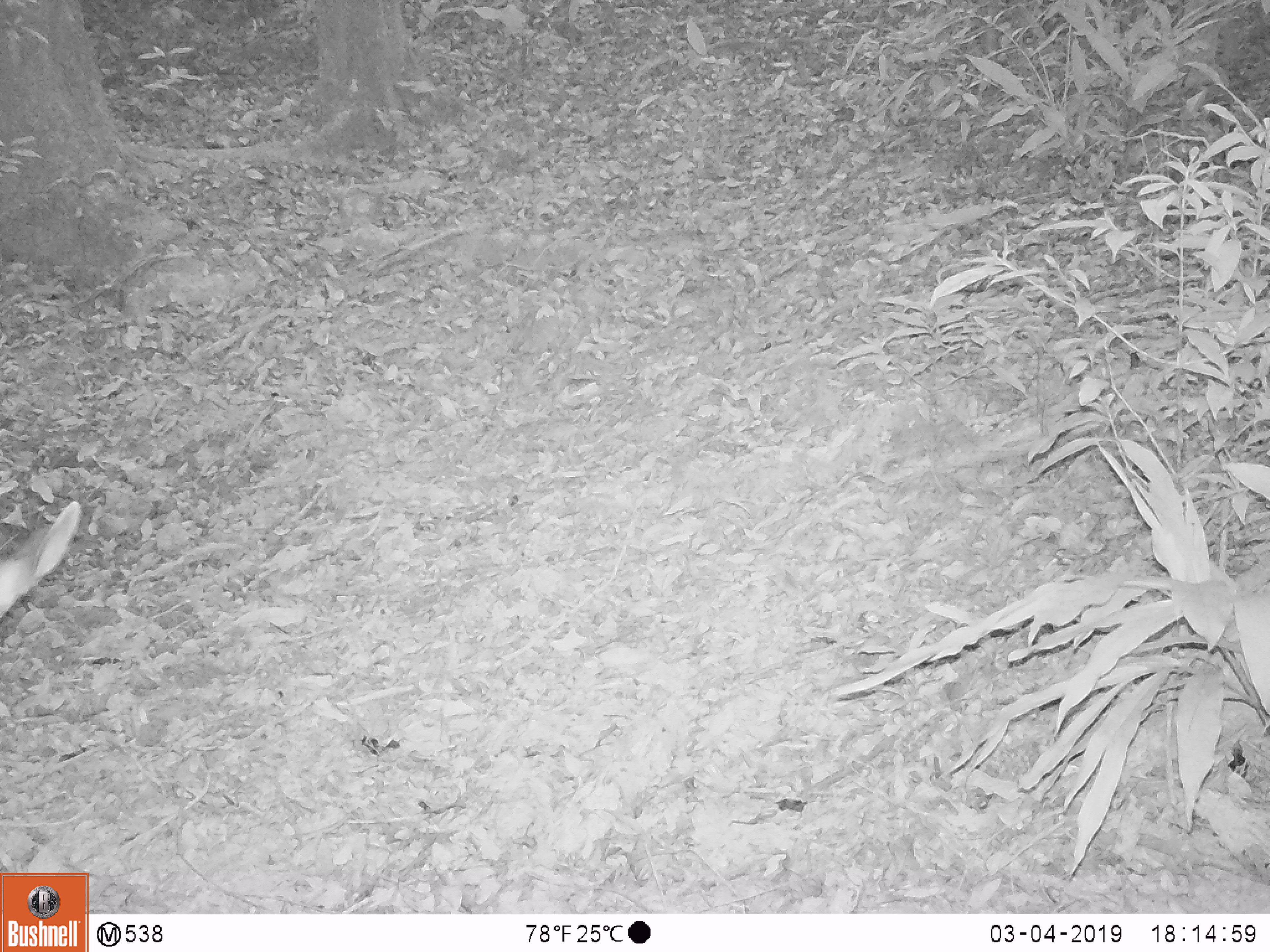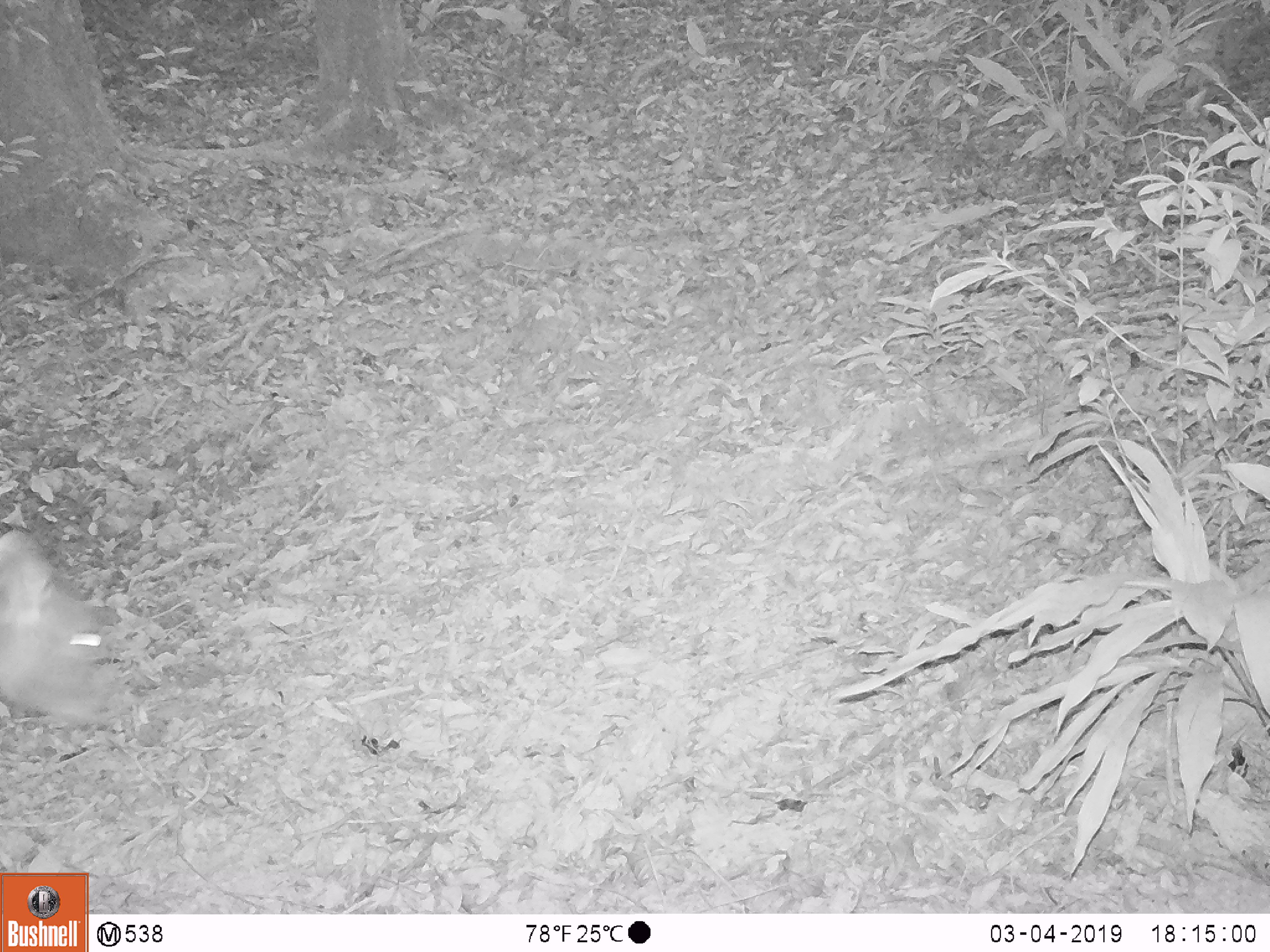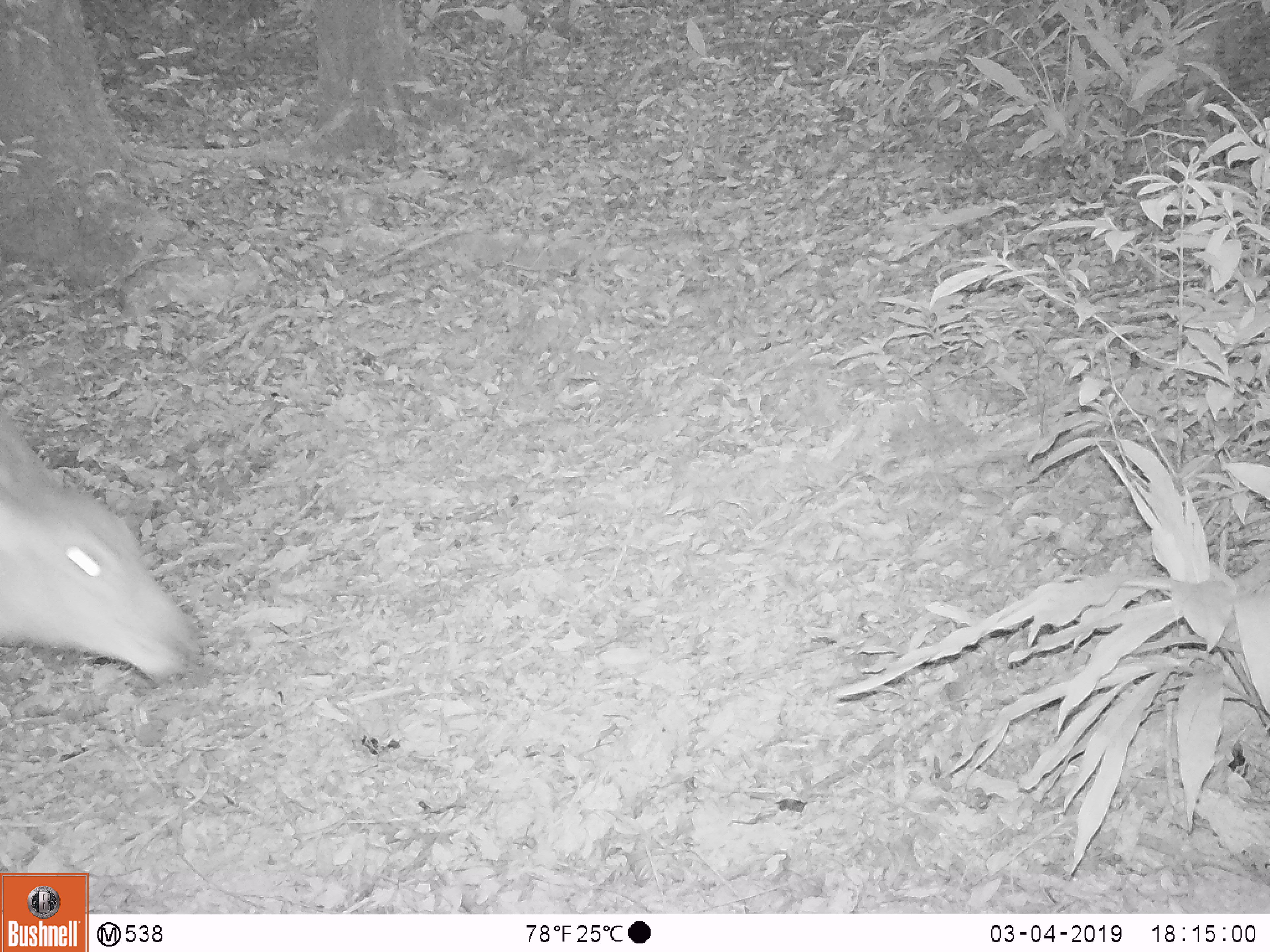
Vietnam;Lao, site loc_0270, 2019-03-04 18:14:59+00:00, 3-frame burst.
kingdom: Animalia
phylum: Chordata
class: Mammalia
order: Artiodactyla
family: Cervidae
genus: Rusa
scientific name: Rusa unicolor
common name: sambar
Sambar (Rusa unicolor). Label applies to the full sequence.